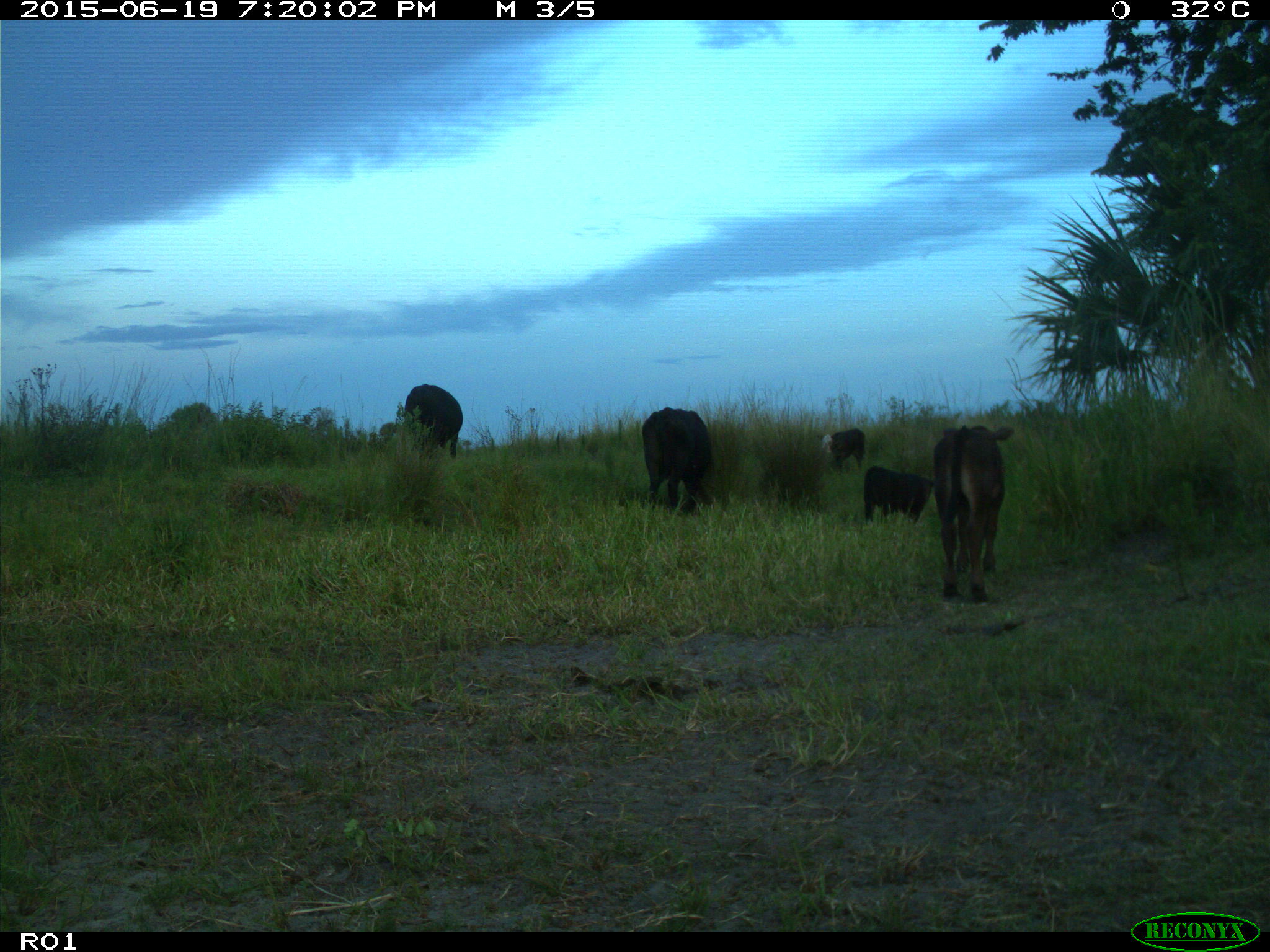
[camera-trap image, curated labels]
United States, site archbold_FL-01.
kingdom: Animalia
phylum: Chordata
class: Mammalia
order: Artiodactyla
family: Bovidae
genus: Bos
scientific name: Bos taurus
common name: domestic cow